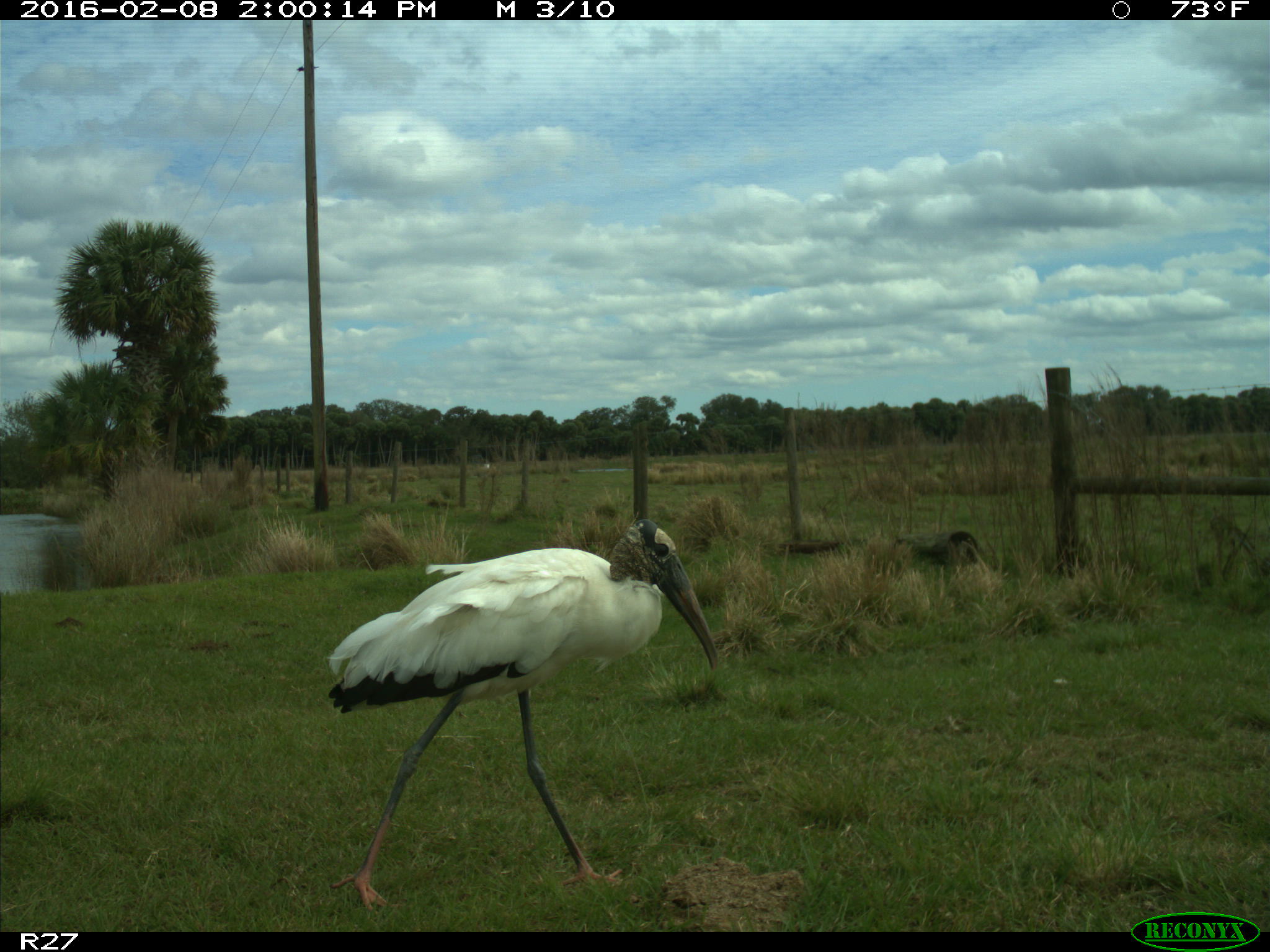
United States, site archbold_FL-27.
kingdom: Animalia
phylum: Chordata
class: Aves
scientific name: Aves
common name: birds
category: unidentified bird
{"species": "unidentified bird (birds) (Aves)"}